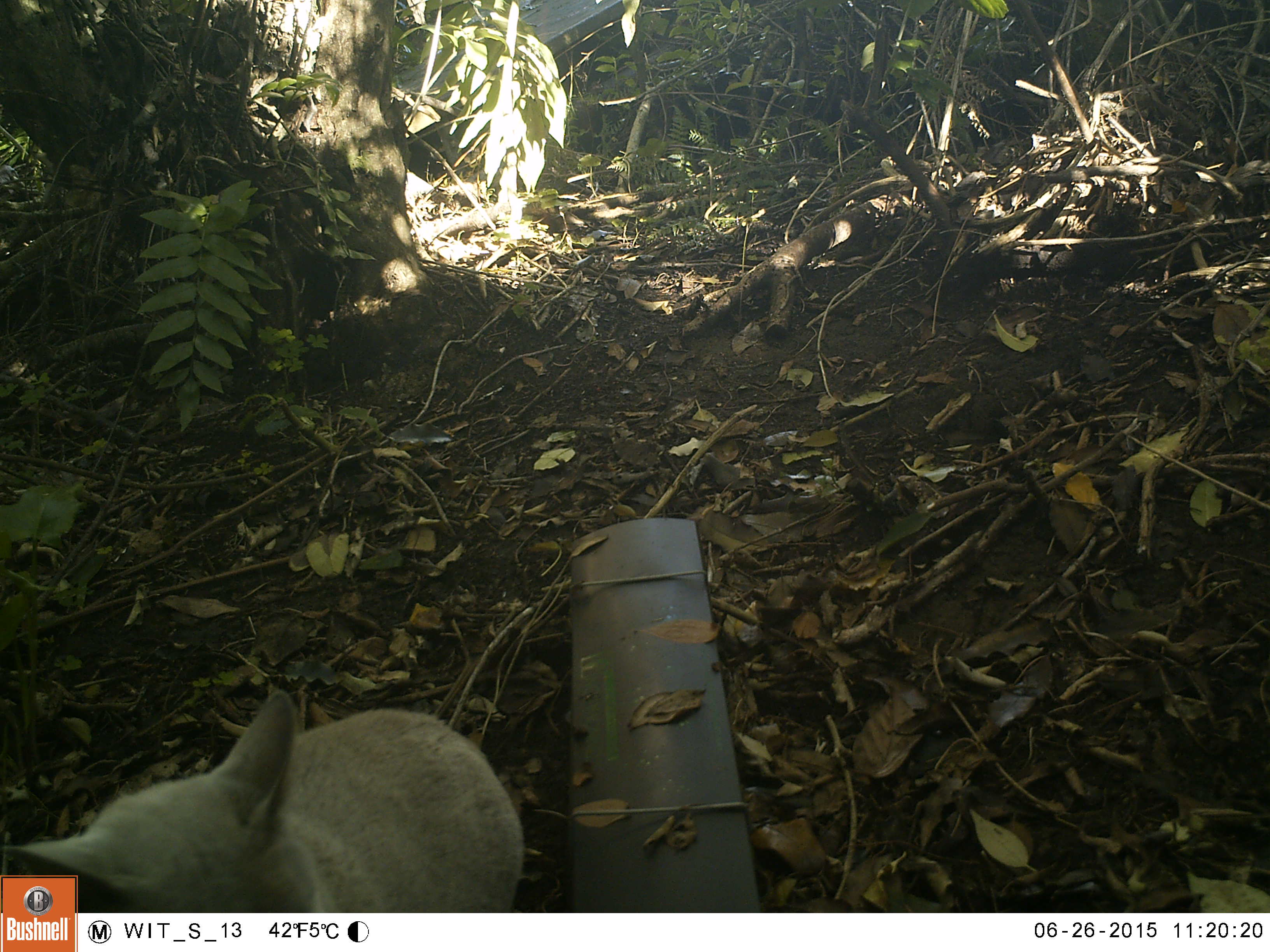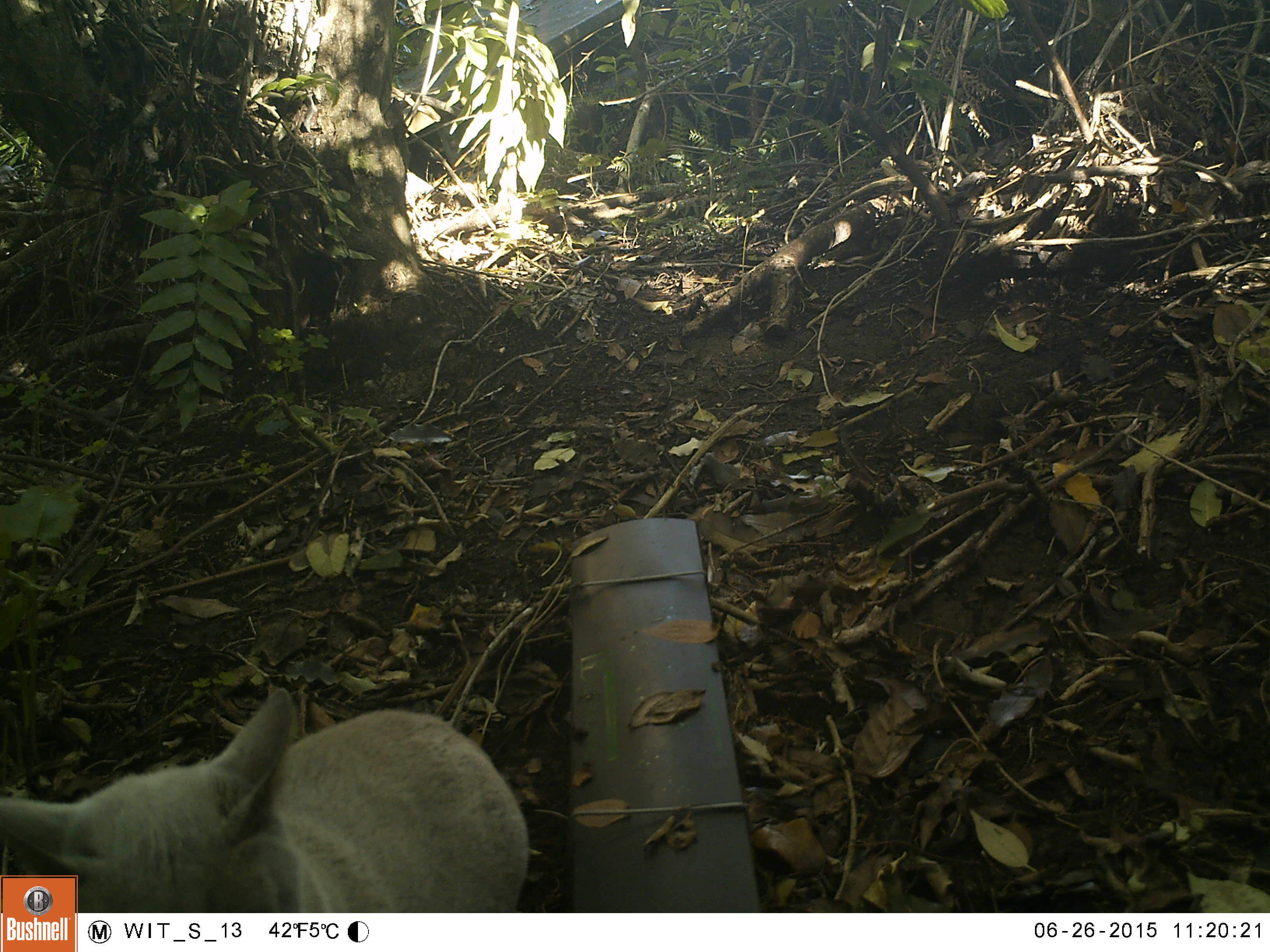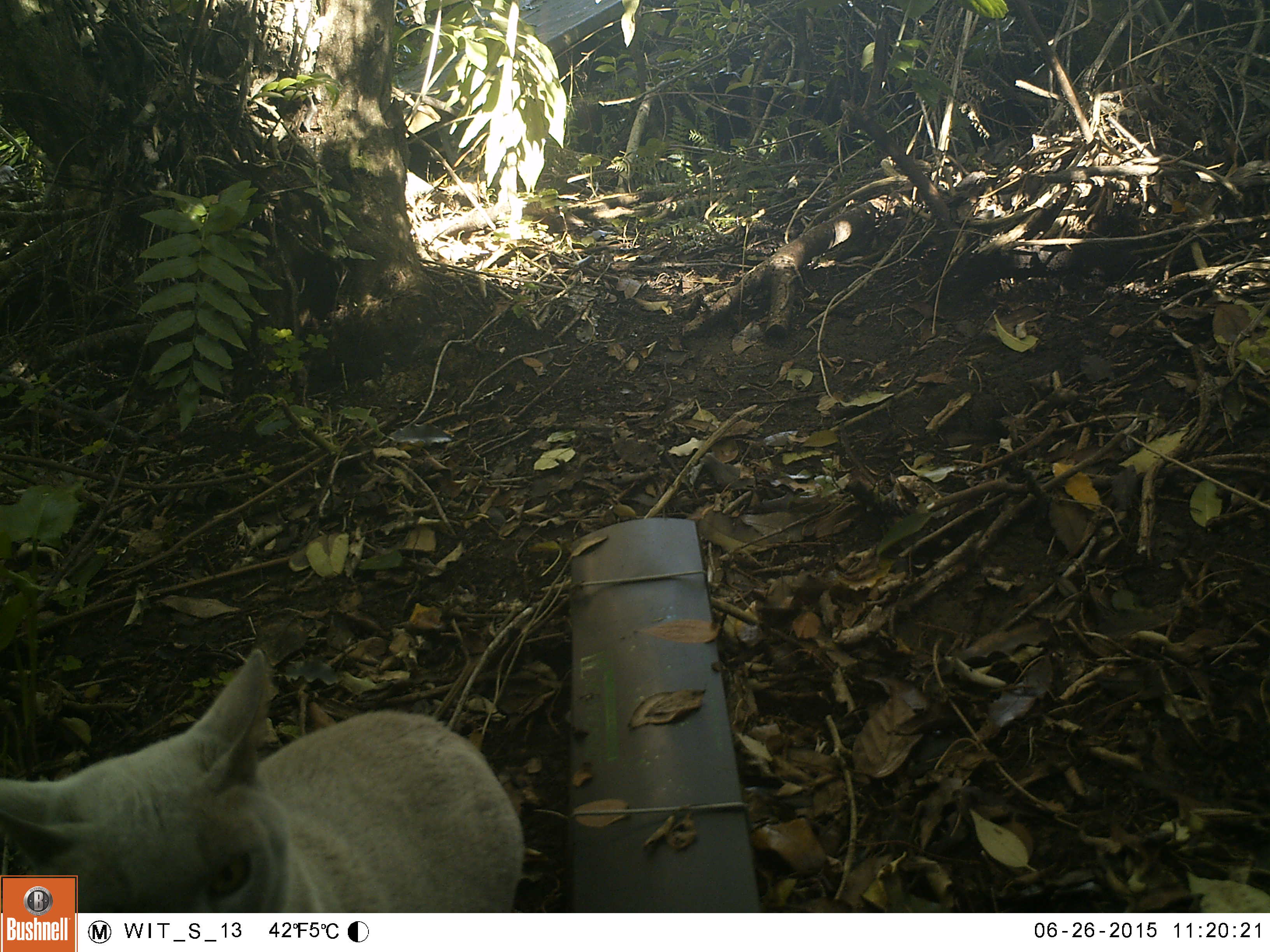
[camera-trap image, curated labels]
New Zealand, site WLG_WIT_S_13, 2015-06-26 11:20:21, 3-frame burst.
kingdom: Animalia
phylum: Chordata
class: Mammalia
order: Carnivora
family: Felidae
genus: Felis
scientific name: Felis catus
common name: domestic cat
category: cat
Cat (domestic cat) (Felis catus).